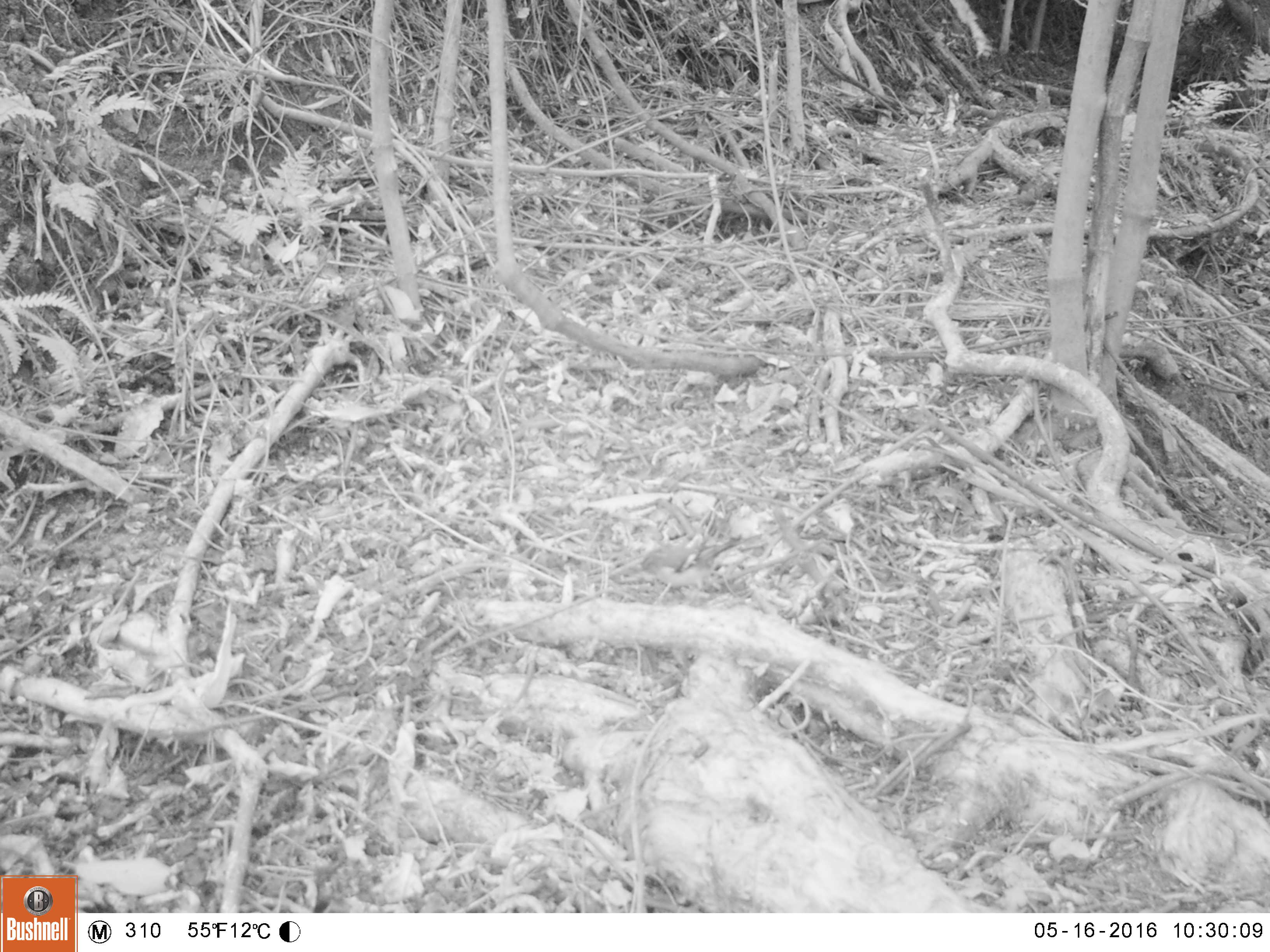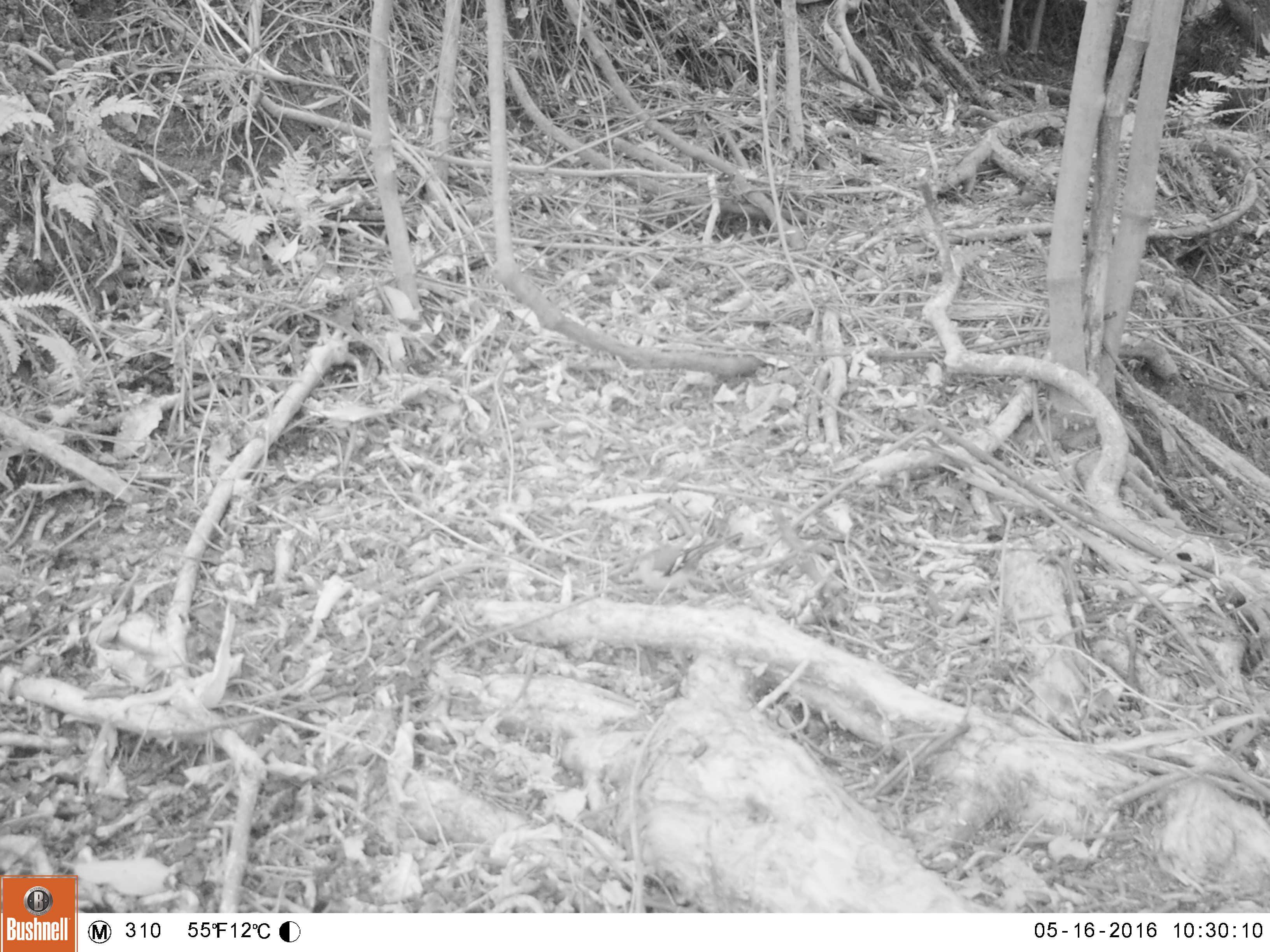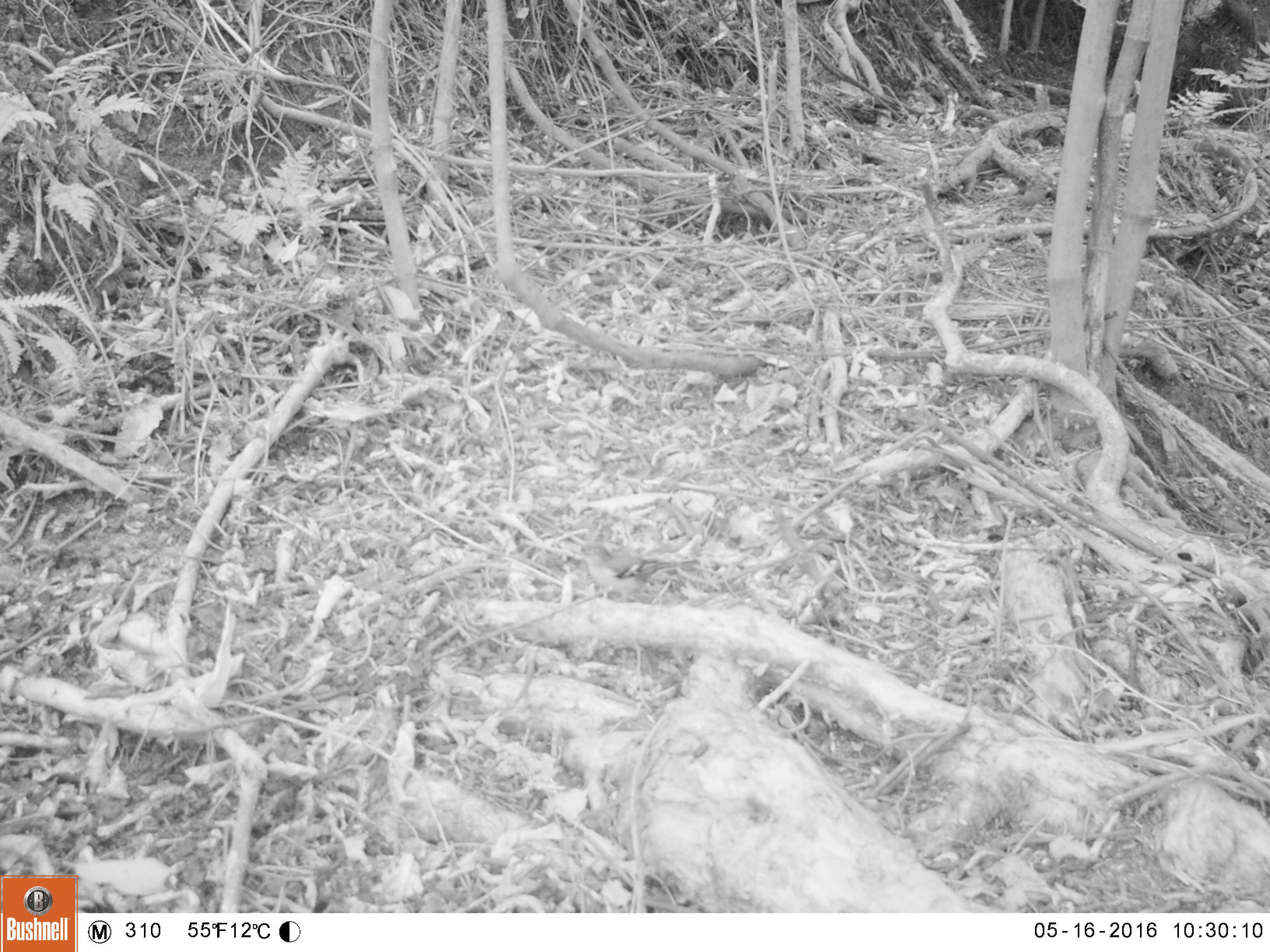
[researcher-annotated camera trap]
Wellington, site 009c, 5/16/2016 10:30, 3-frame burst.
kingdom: Animalia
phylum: Chordata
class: Aves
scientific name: Aves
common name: bird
Bird (Aves).